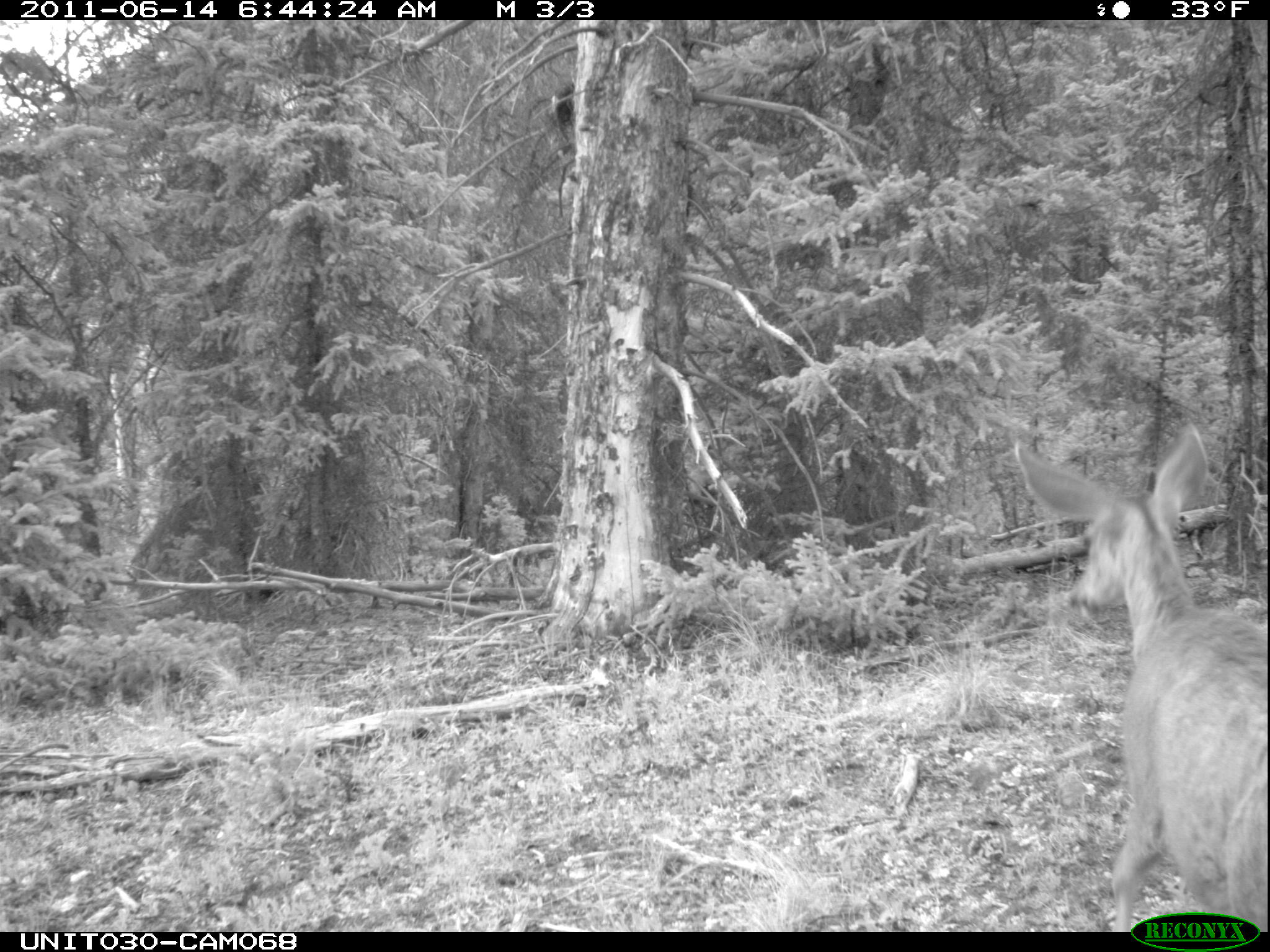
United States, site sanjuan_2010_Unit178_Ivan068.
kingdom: Animalia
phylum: Chordata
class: Mammalia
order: Artiodactyla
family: Cervidae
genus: Odocoileus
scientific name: Odocoileus hemionus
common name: mule deer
Odocoileus hemionus (mule deer).